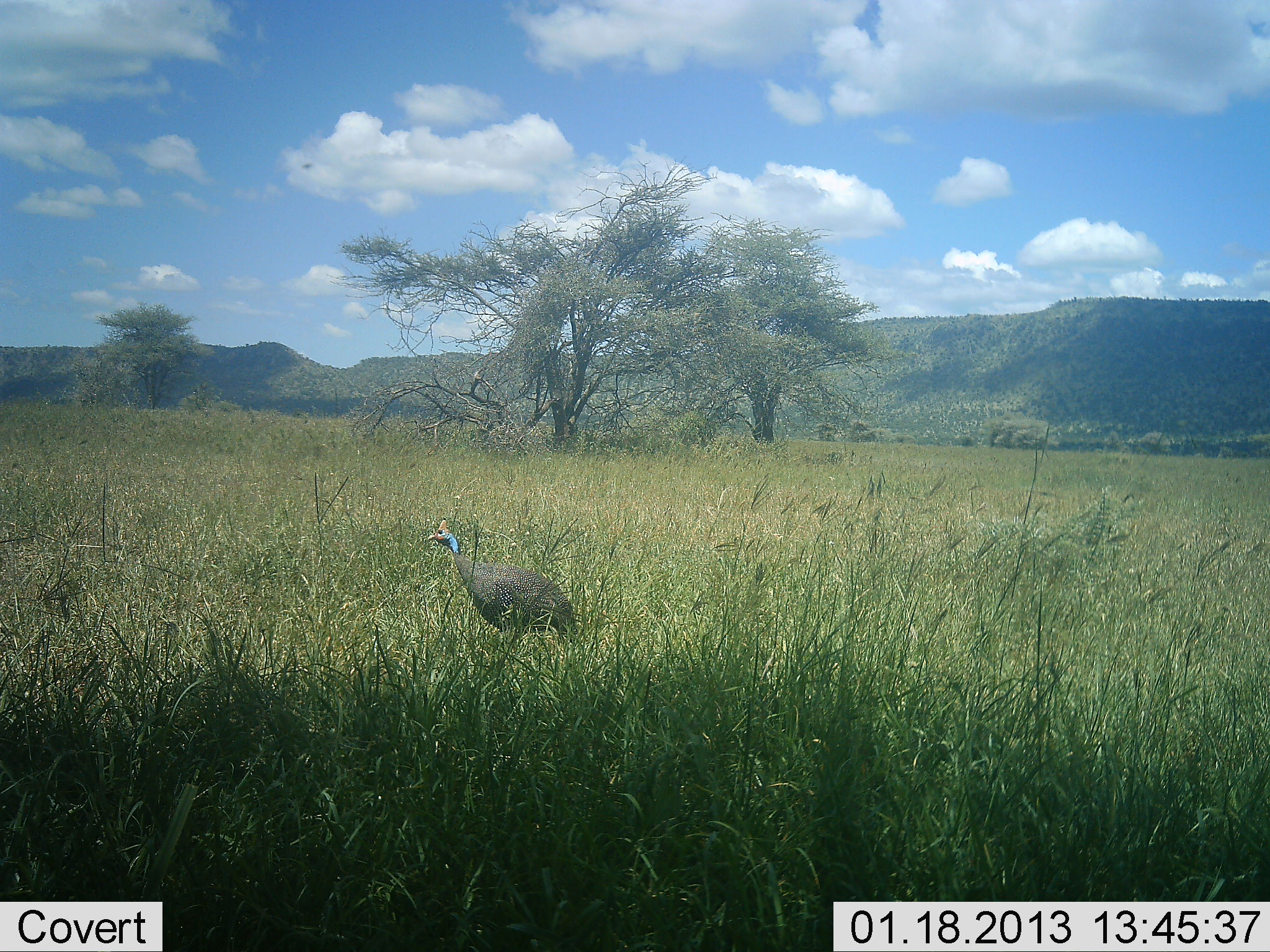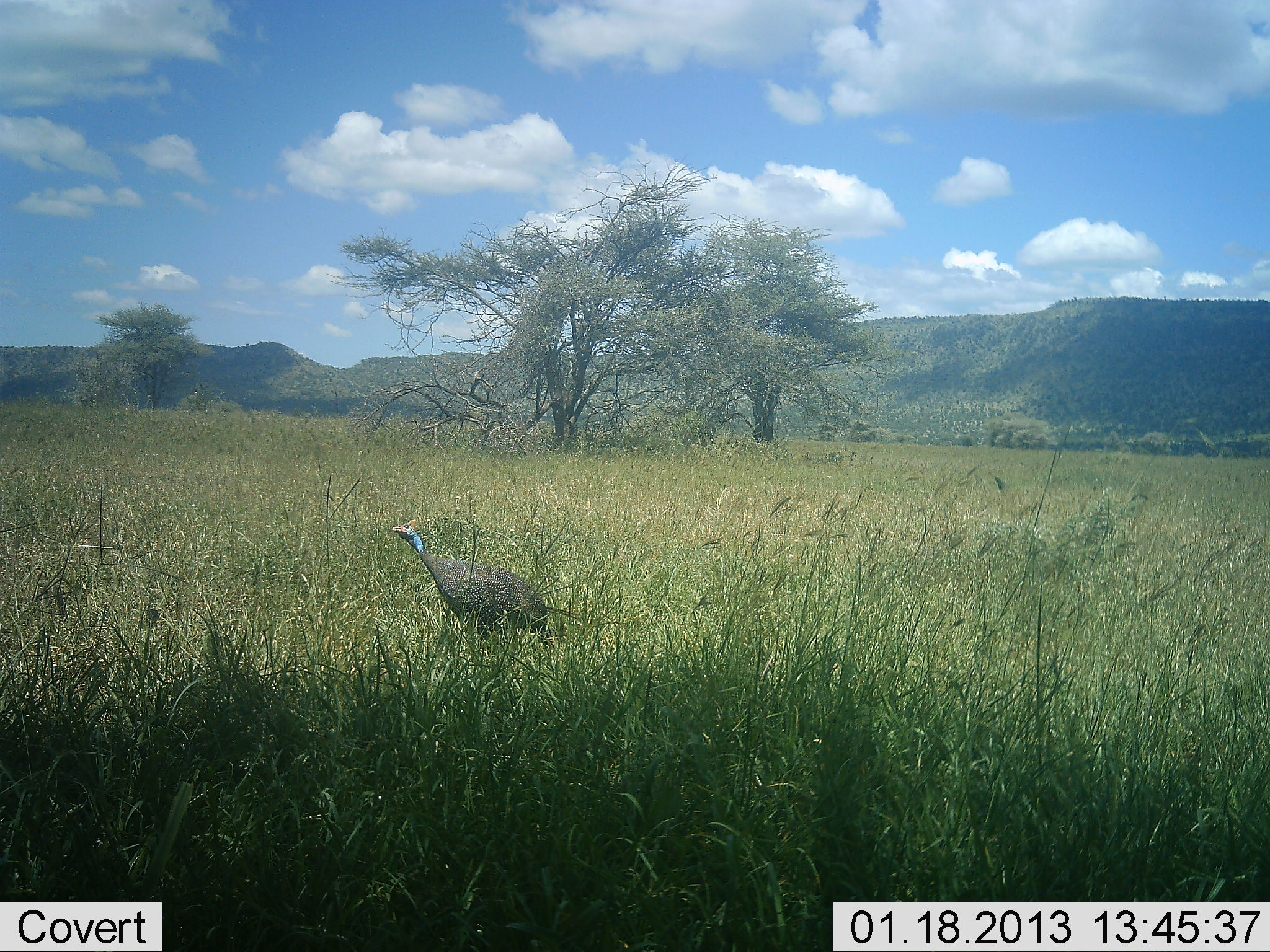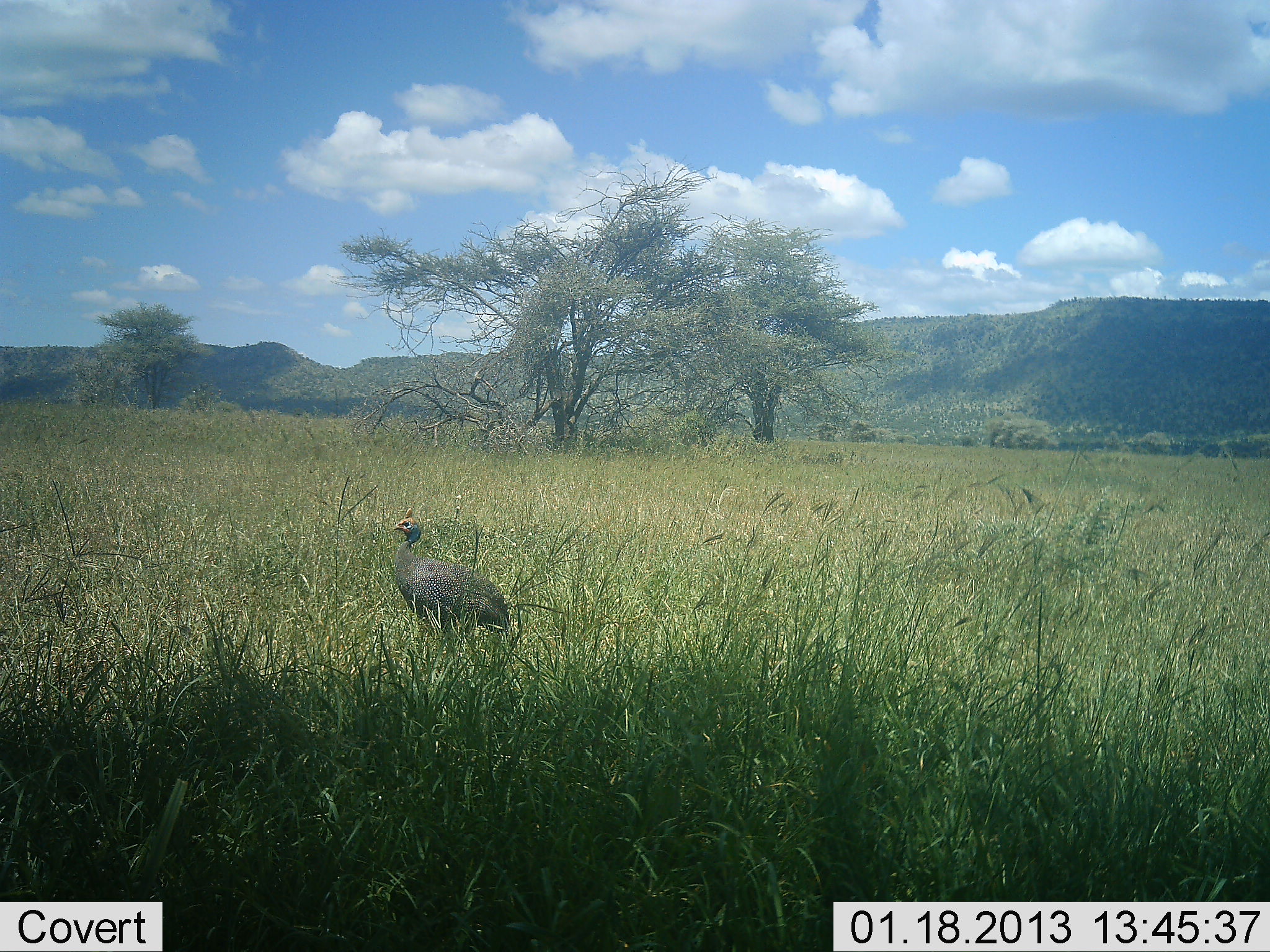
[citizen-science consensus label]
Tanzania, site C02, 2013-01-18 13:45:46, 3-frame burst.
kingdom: Animalia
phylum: Chordata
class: Aves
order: Galliformes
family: Numididae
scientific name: Numididae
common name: guinea fowl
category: guineafowl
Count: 1.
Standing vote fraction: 26%.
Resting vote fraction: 0%.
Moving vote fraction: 78%.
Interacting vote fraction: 0%.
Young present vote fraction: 0%.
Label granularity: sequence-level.